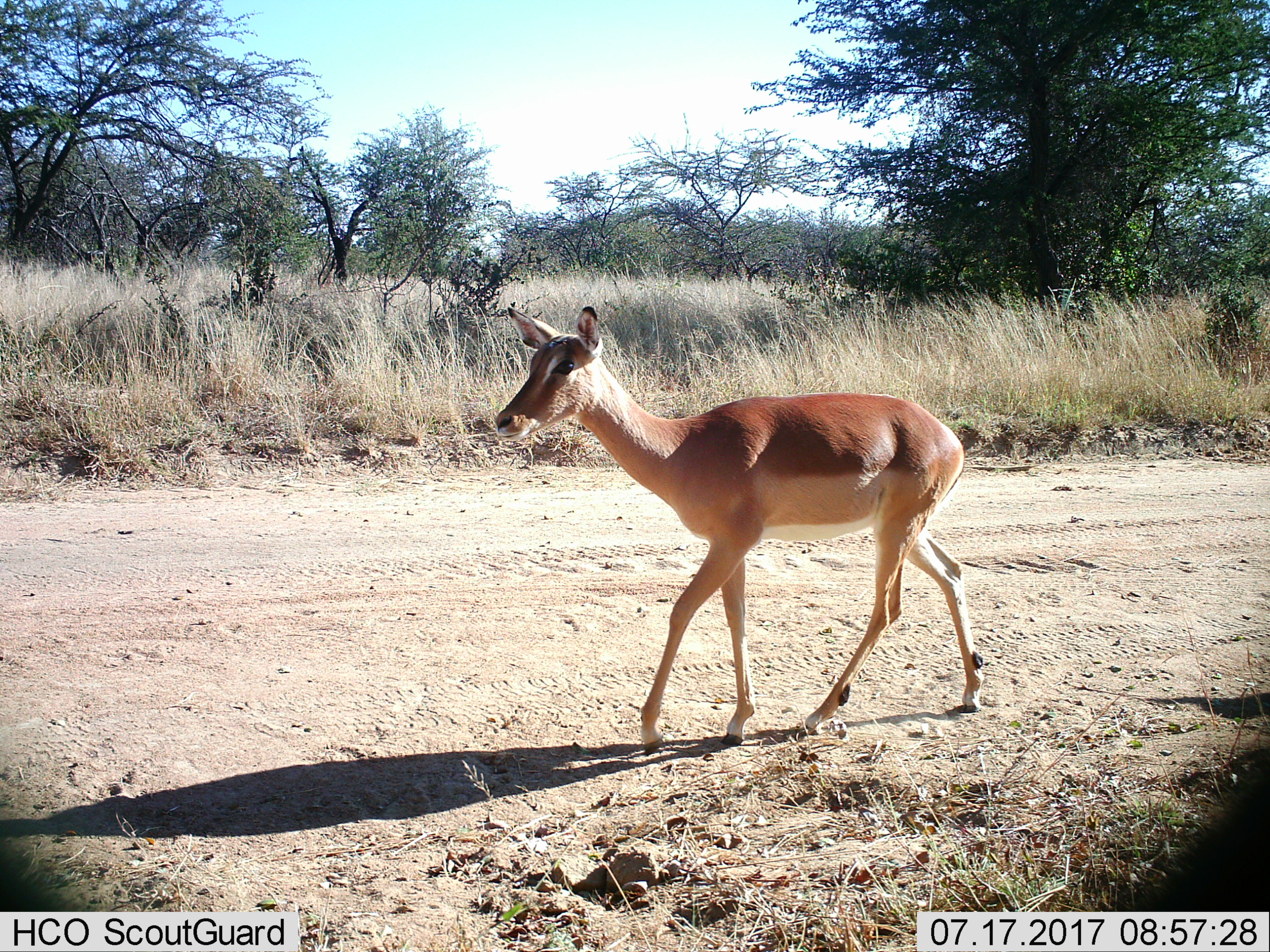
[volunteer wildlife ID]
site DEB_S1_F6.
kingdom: Animalia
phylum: Chordata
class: Mammalia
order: Artiodactyla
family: Bovidae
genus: Aepyceros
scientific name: Aepyceros melampus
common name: impala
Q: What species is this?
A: Impala (Aepyceros melampus).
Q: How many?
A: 1.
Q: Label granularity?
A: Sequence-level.